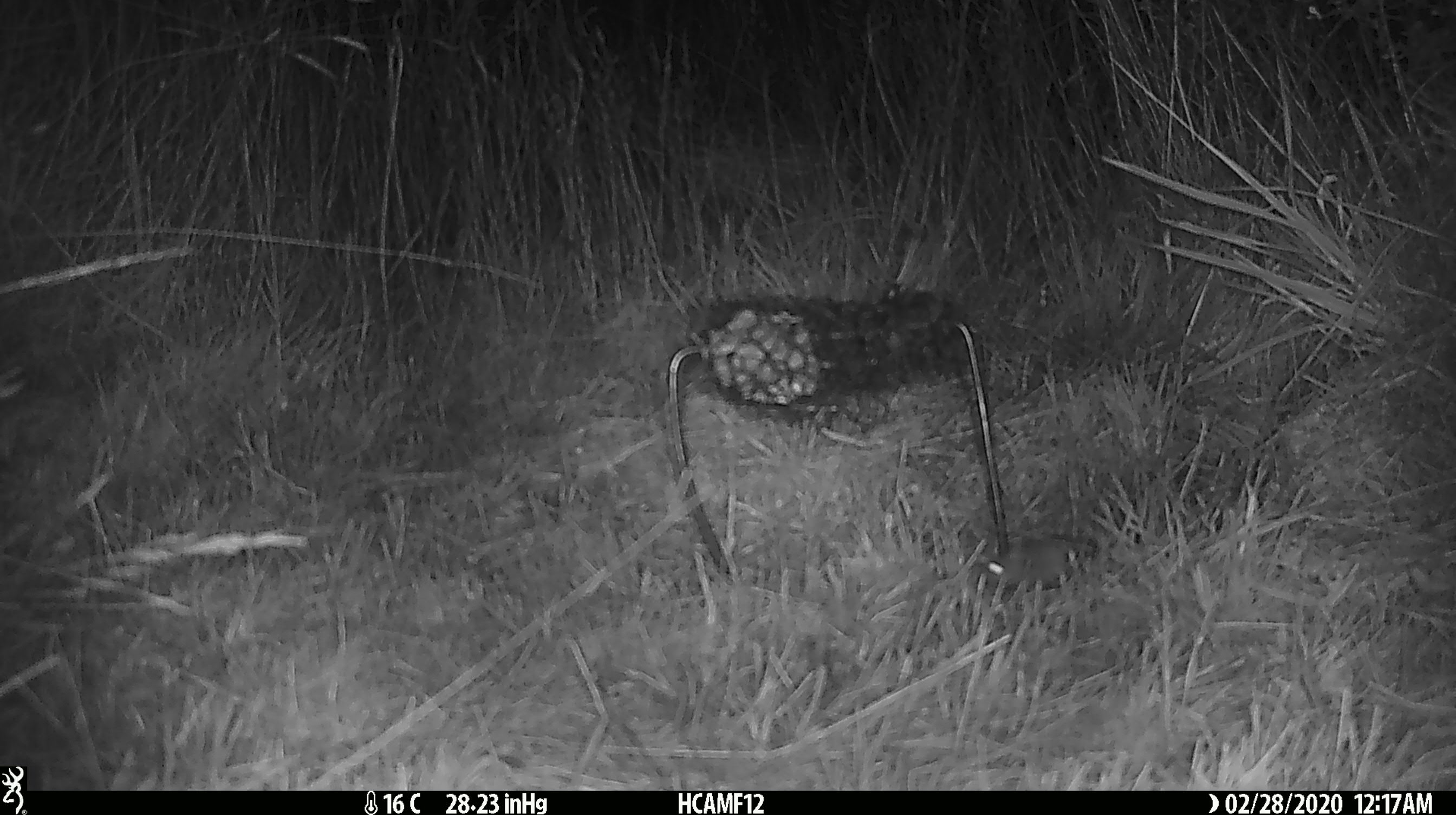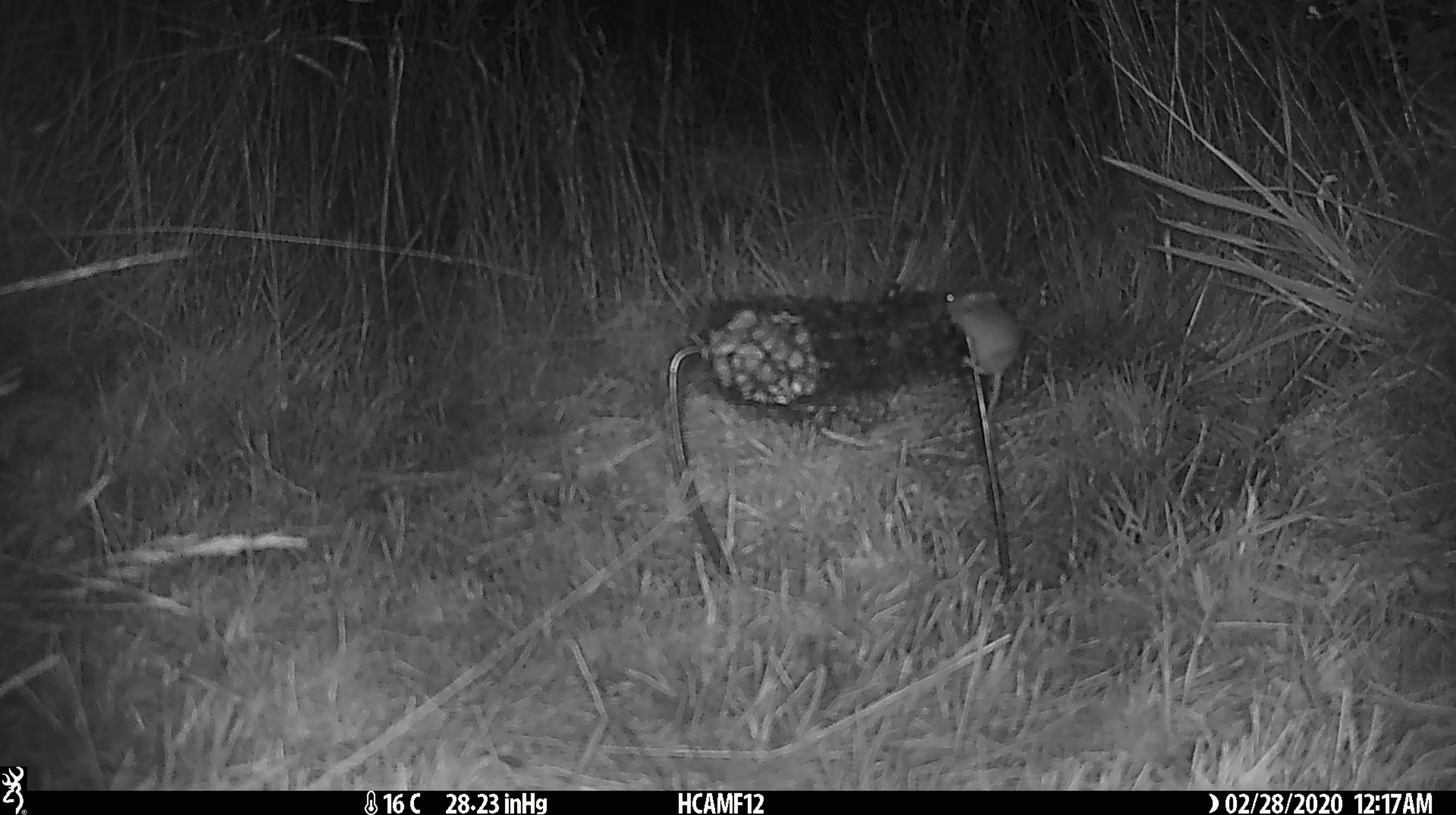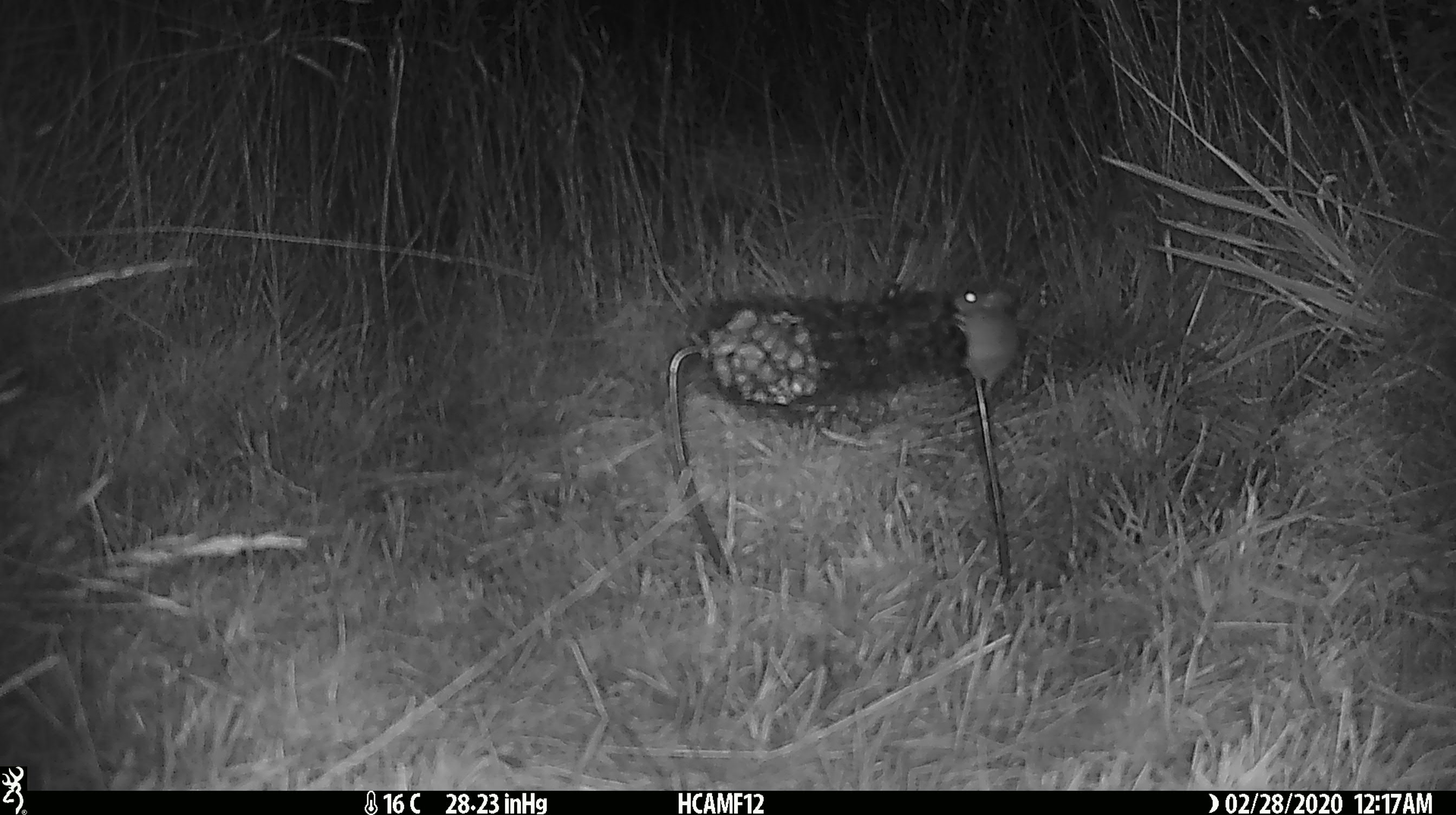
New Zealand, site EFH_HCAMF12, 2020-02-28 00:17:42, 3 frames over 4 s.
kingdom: Animalia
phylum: Chordata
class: Mammalia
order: Rodentia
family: Muridae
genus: Mus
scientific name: Mus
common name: mouse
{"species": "mouse (Mus)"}